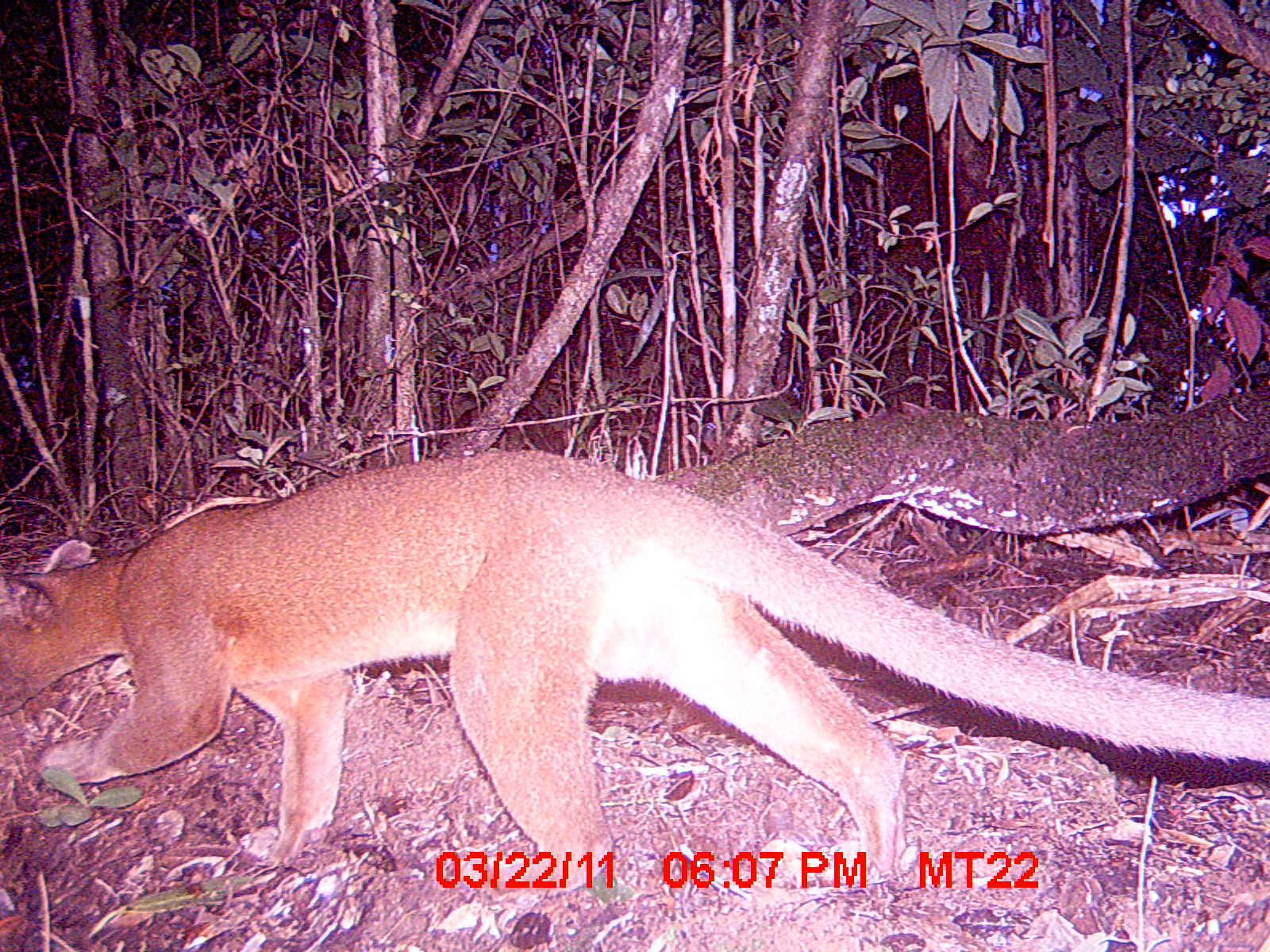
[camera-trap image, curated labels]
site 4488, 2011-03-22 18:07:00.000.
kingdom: Animalia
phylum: Chordata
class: Mammalia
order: Carnivora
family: Eupleridae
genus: Cryptoprocta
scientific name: Cryptoprocta ferox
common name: fossa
Cryptoprocta ferox (fossa), count 1.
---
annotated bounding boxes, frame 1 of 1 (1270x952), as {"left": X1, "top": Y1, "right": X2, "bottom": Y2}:
cryptoprocta ferox: {"left": 0, "top": 446, "right": 1270, "bottom": 895}